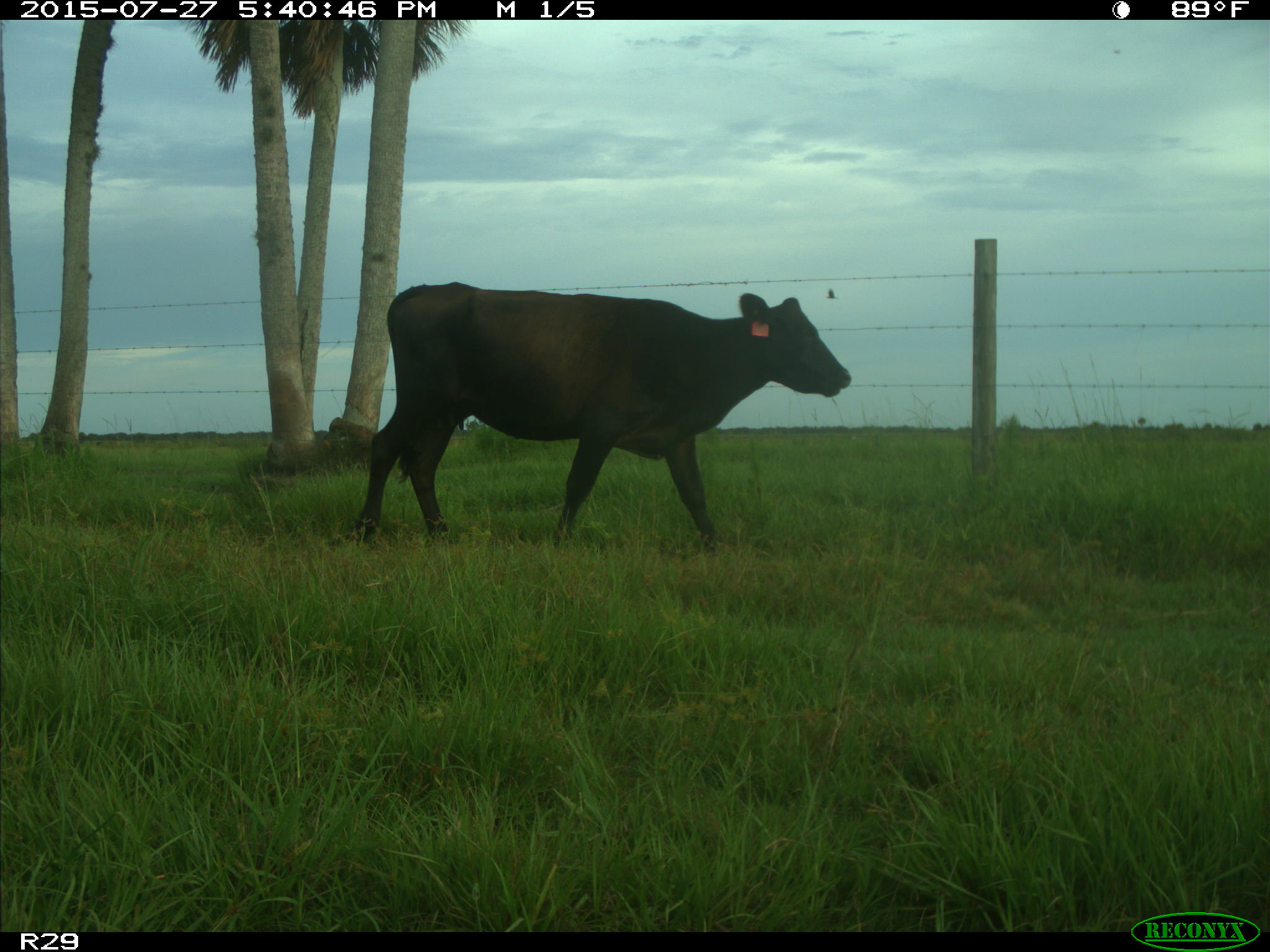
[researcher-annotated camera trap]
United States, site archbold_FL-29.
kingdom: Animalia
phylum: Chordata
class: Mammalia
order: Artiodactyla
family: Bovidae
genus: Bos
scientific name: Bos taurus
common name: domestic cow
Bos taurus (domestic cow).